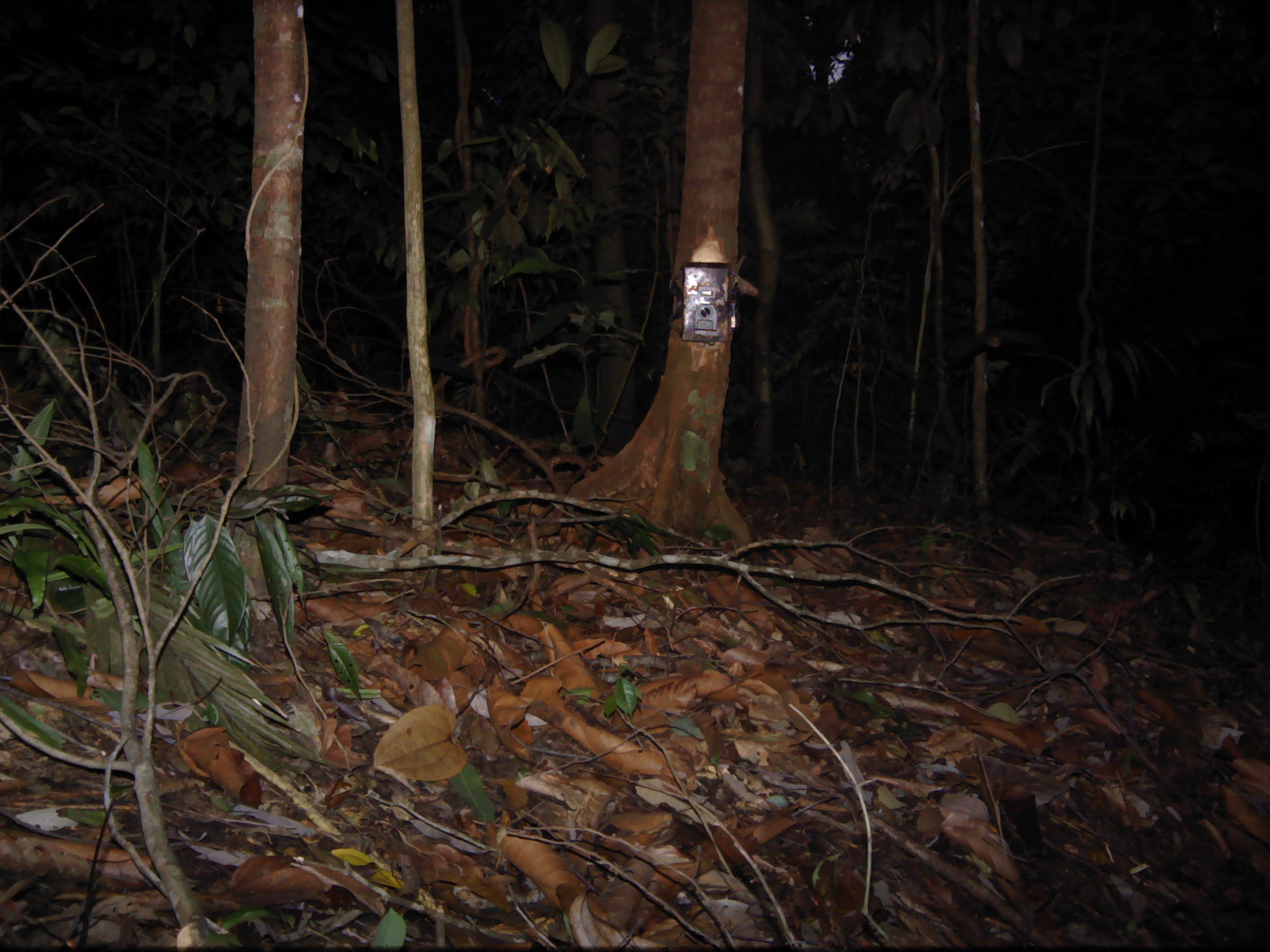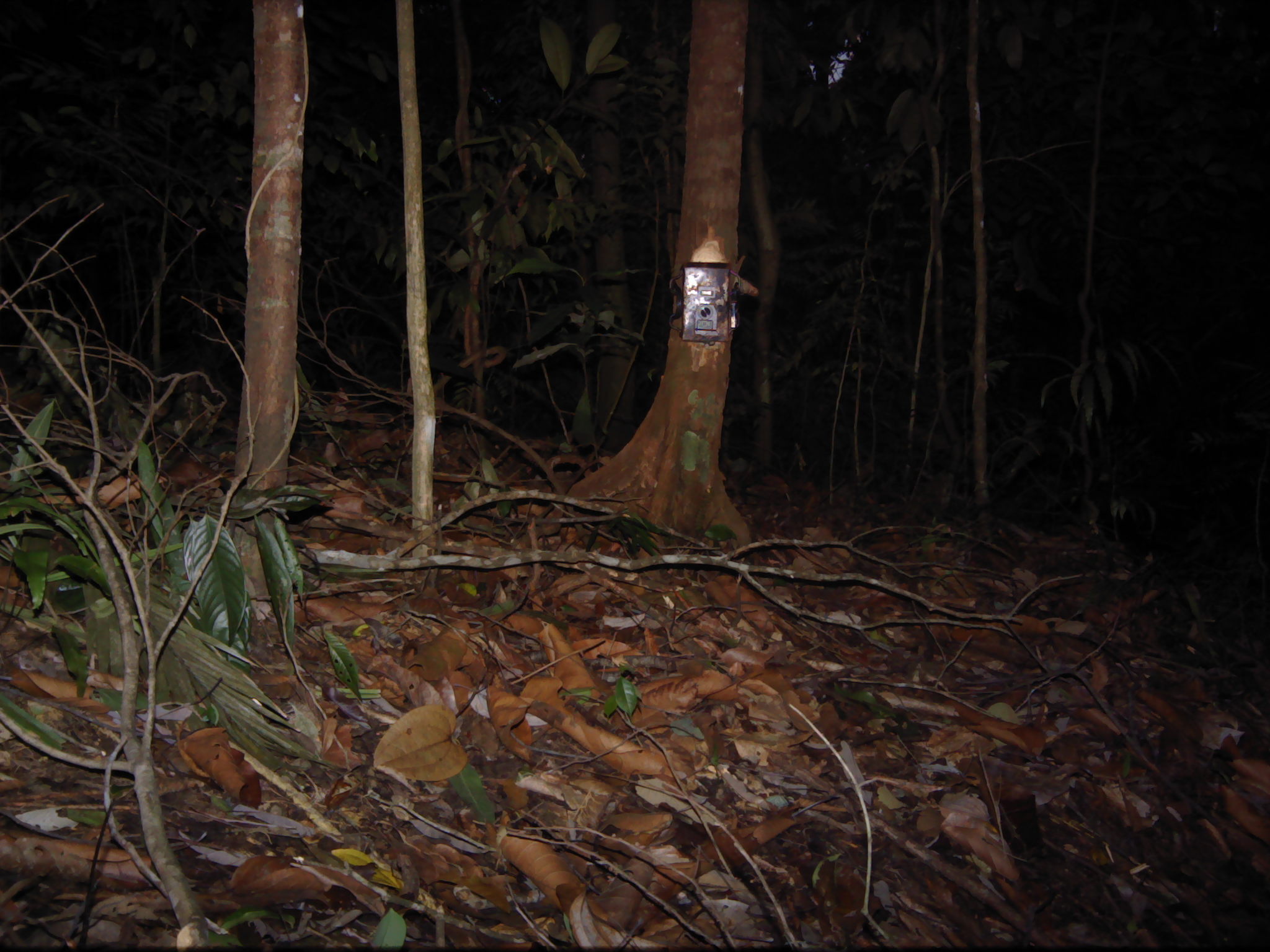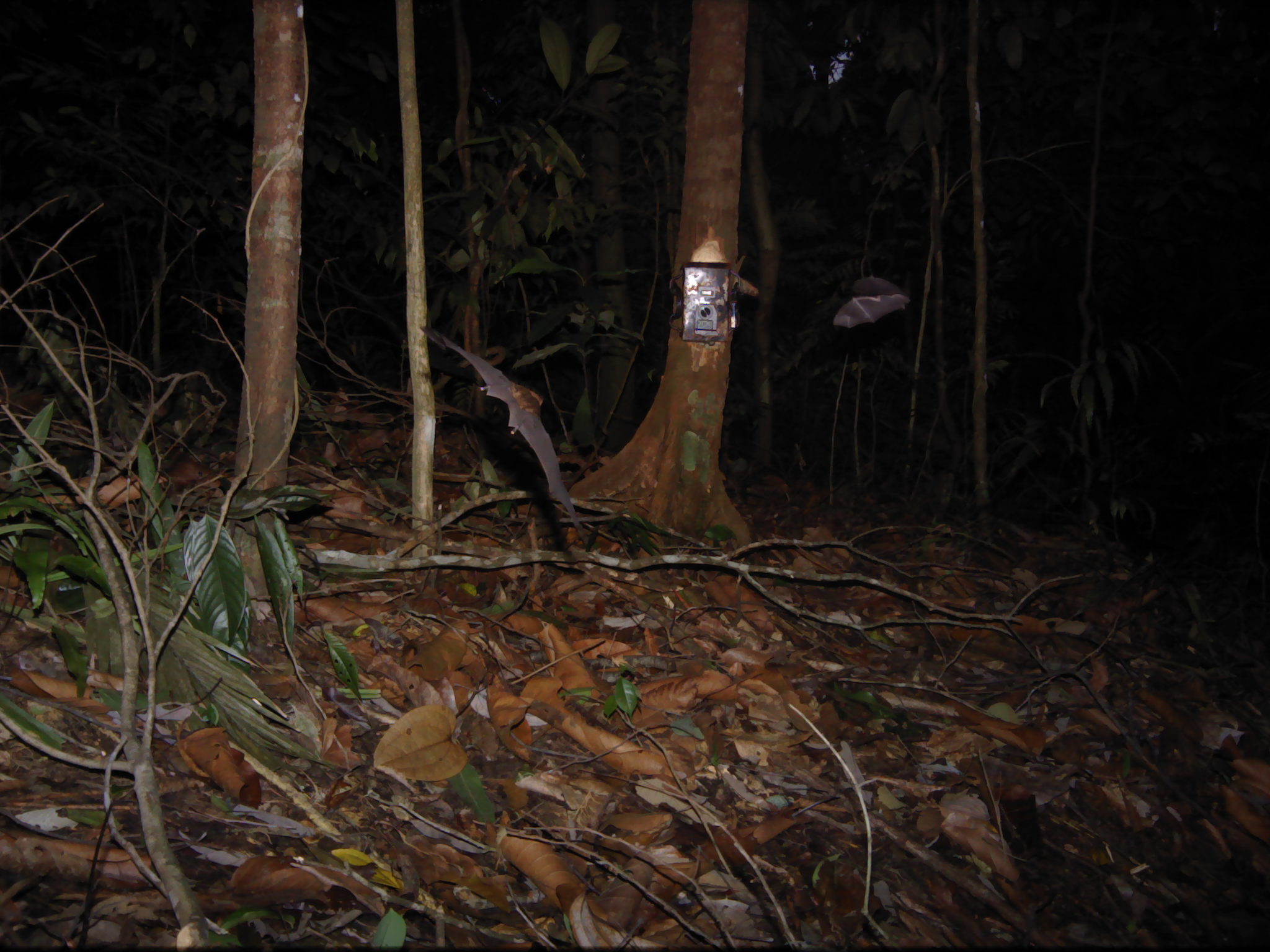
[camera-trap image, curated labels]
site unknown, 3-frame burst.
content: unidentified animal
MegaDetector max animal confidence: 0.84